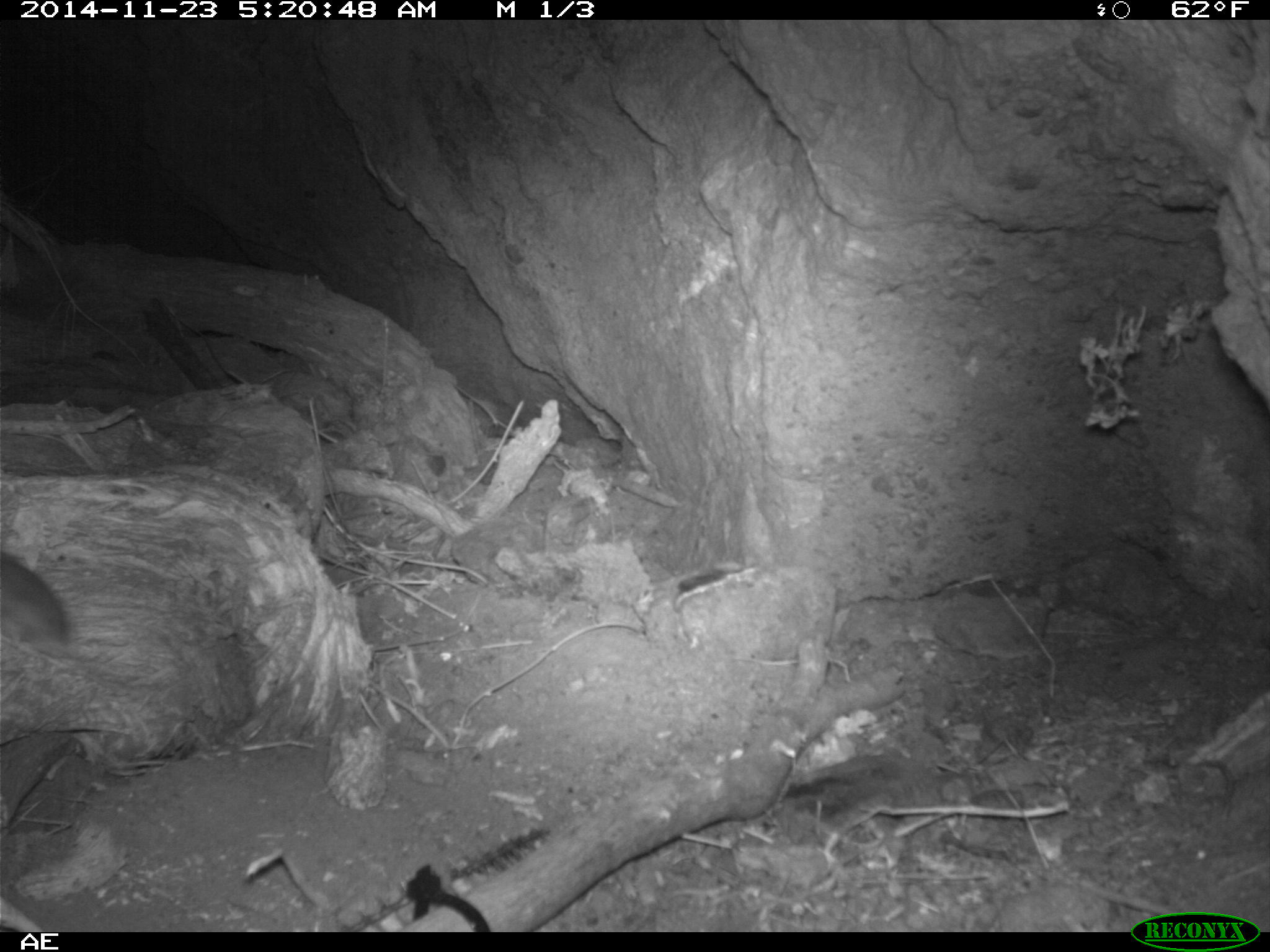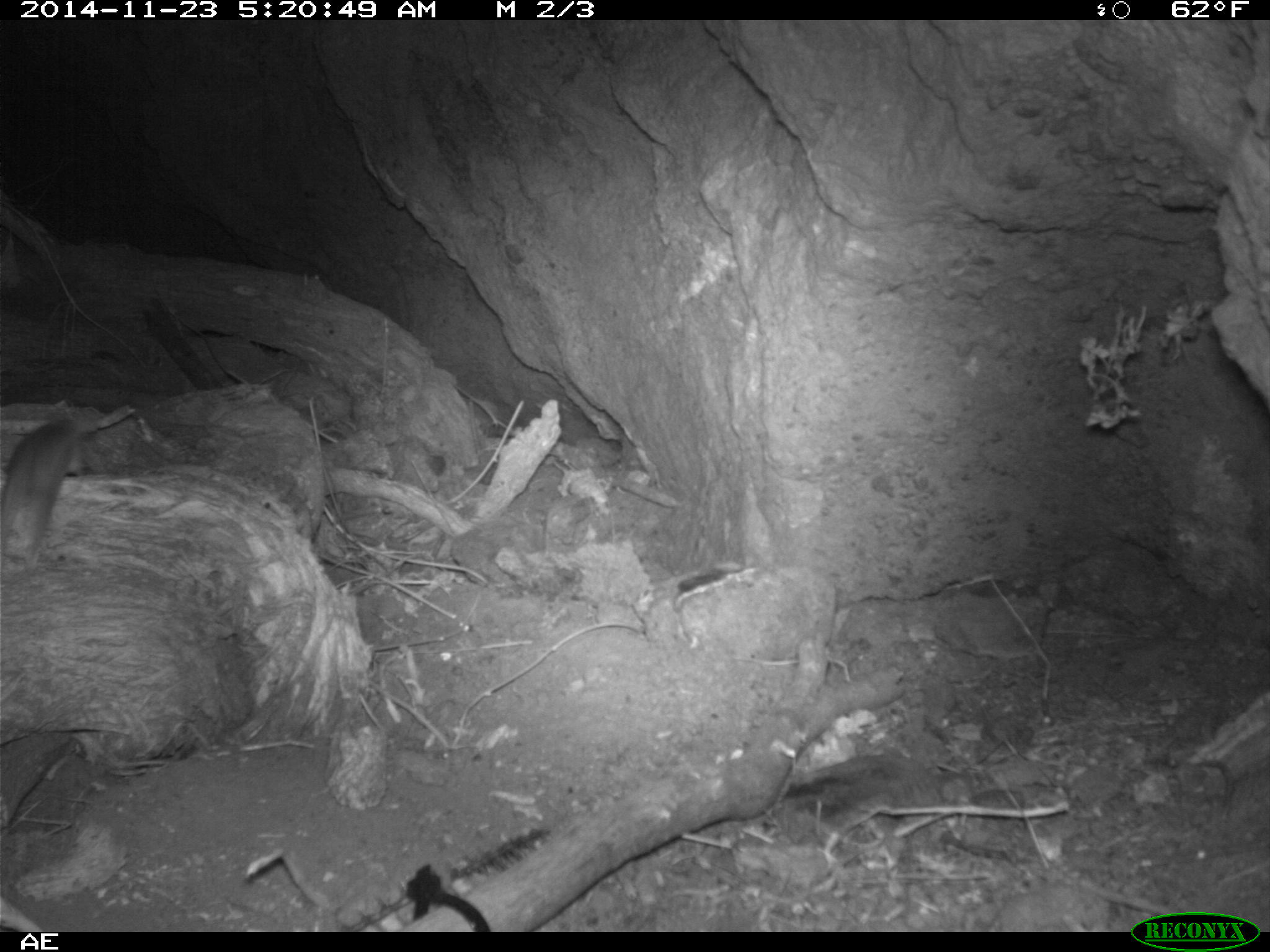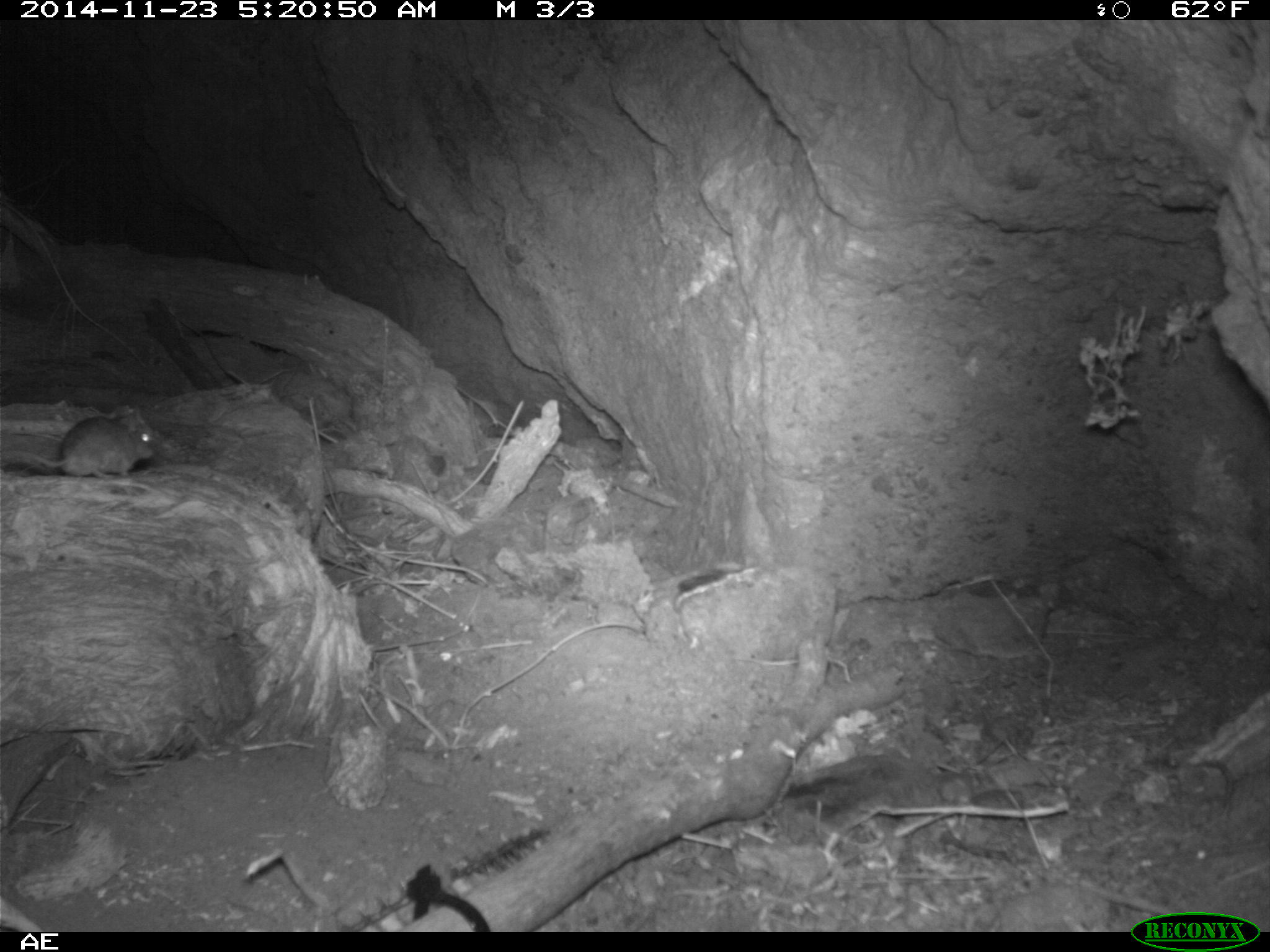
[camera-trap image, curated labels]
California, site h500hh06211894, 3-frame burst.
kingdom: Animalia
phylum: Chordata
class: Mammalia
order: Rodentia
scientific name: Rodentia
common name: rodent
Rodent (Rodentia).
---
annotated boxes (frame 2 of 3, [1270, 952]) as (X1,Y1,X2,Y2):
rodent: (0,417,79,562)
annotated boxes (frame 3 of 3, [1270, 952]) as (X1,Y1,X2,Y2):
rodent: (12,415,157,480)